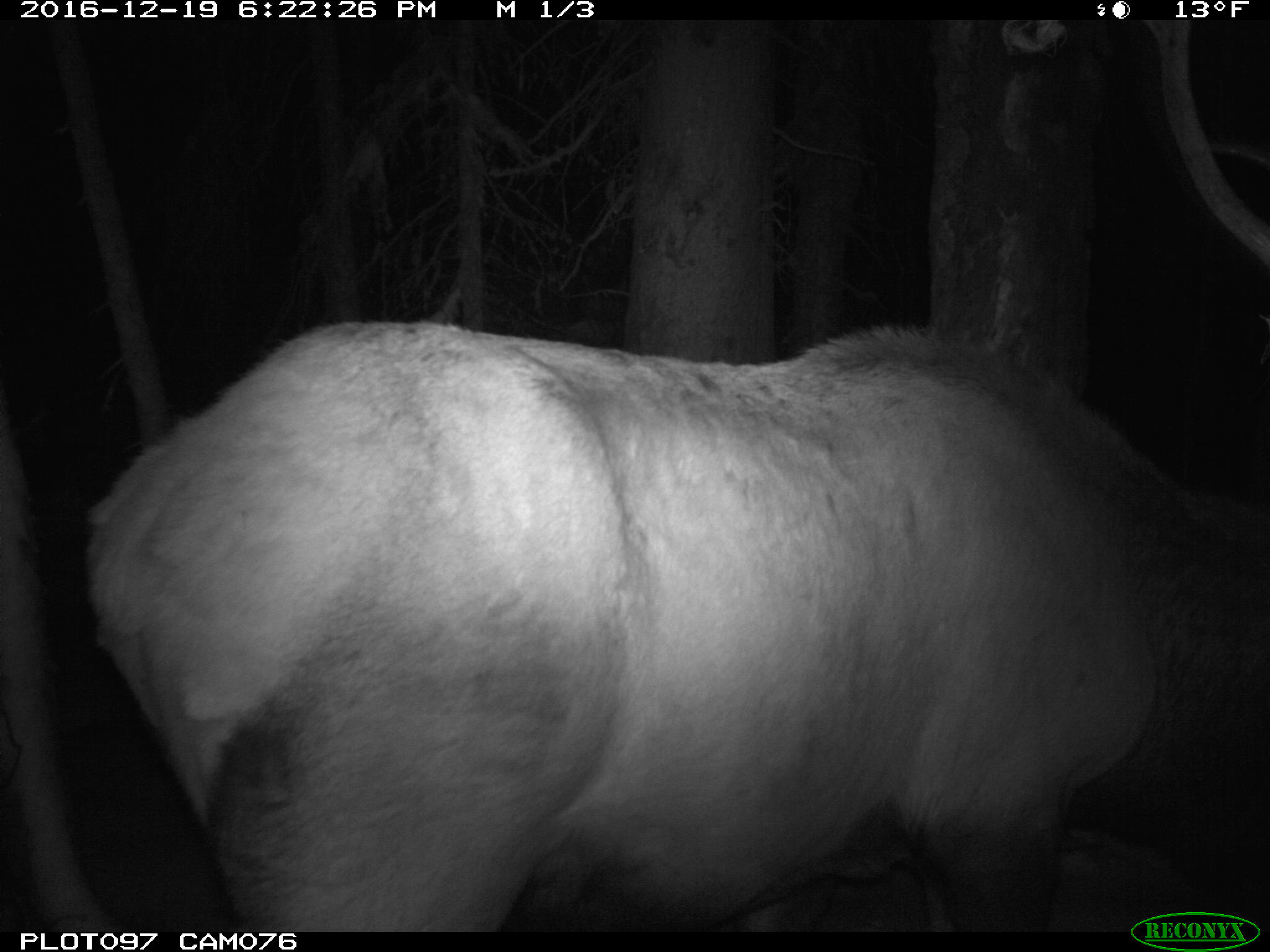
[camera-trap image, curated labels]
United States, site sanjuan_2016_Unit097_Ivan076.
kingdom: Animalia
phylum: Chordata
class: Mammalia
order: Artiodactyla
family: Cervidae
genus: Cervus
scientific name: Cervus elaphus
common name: red deer